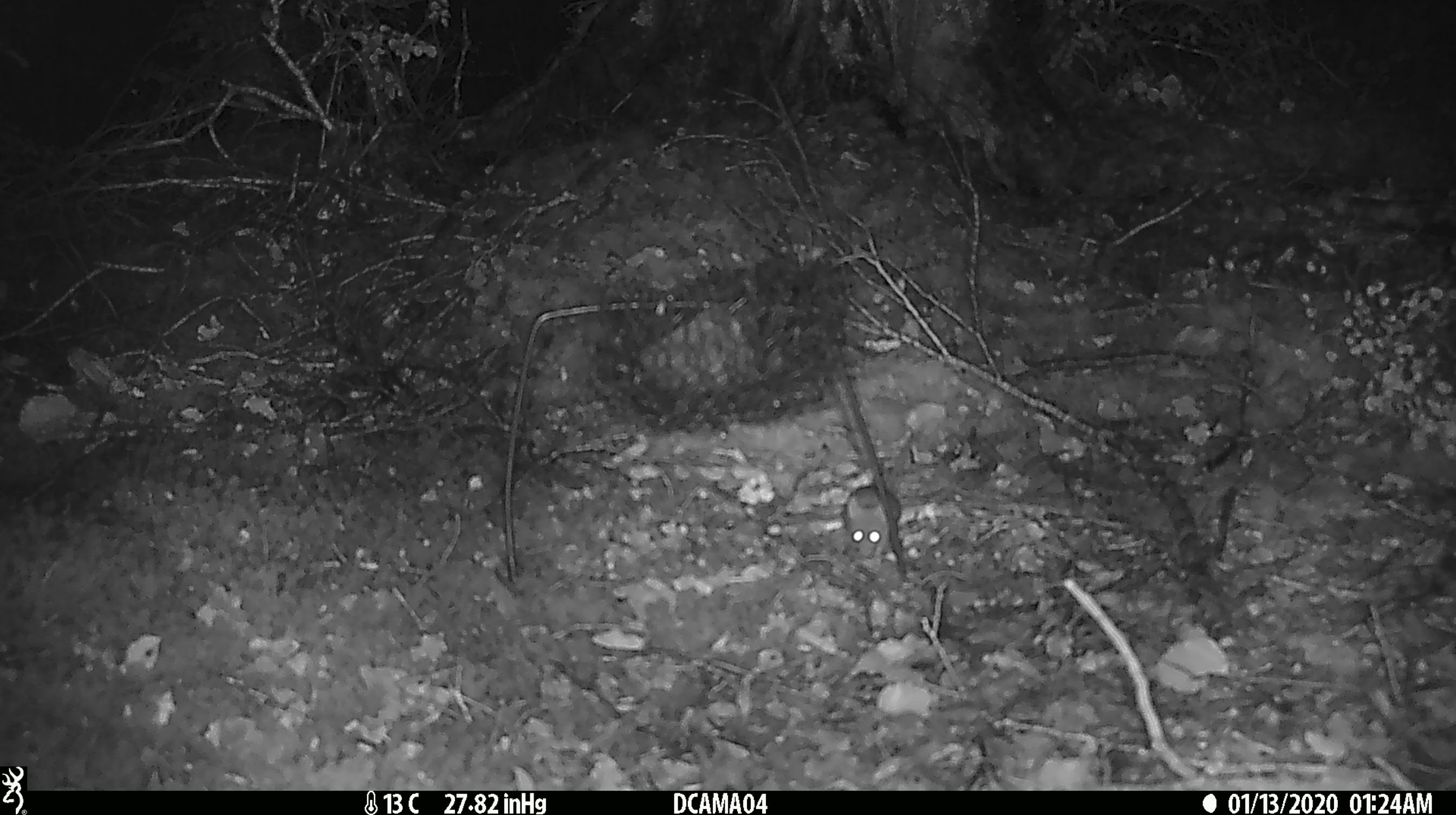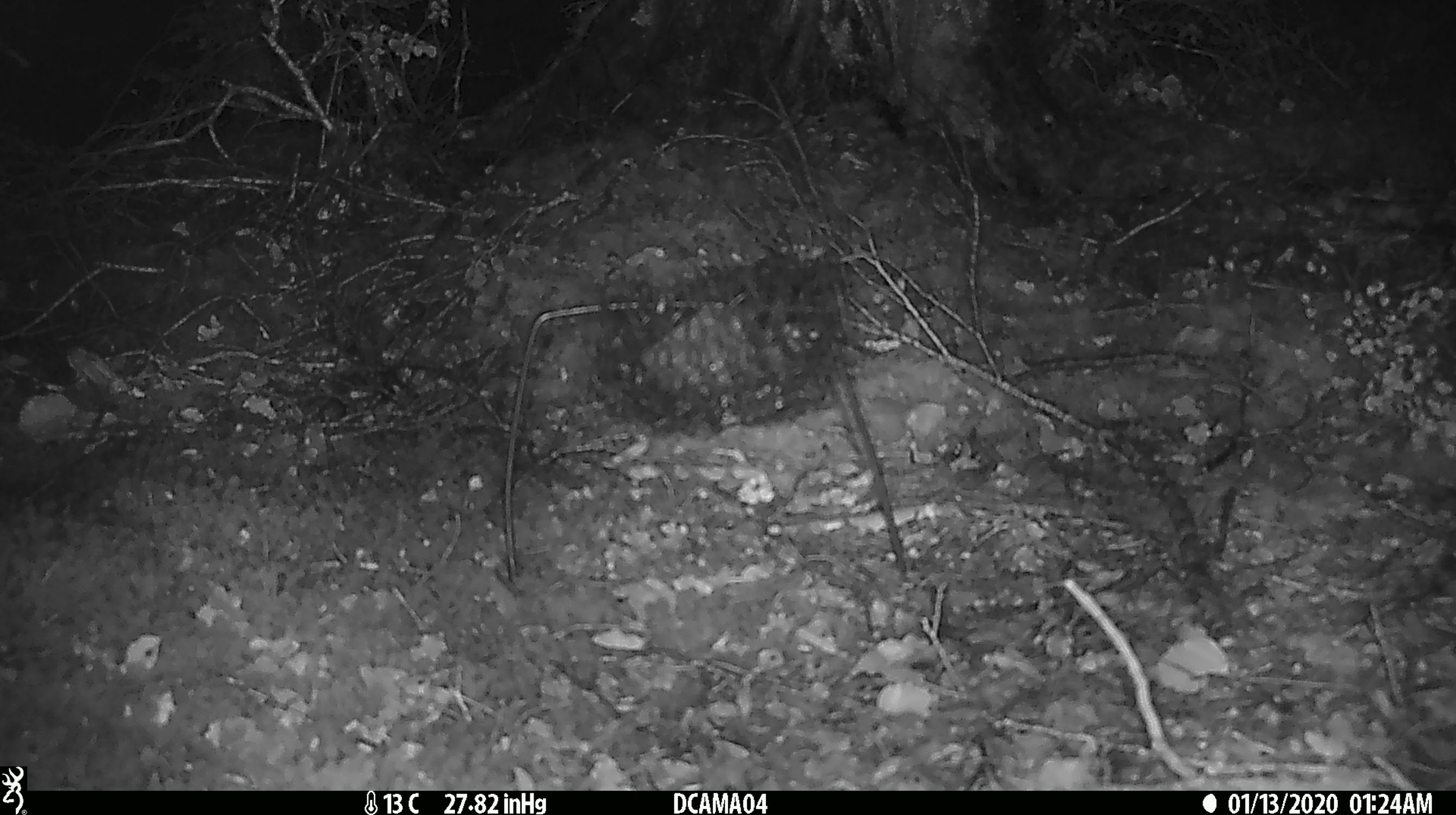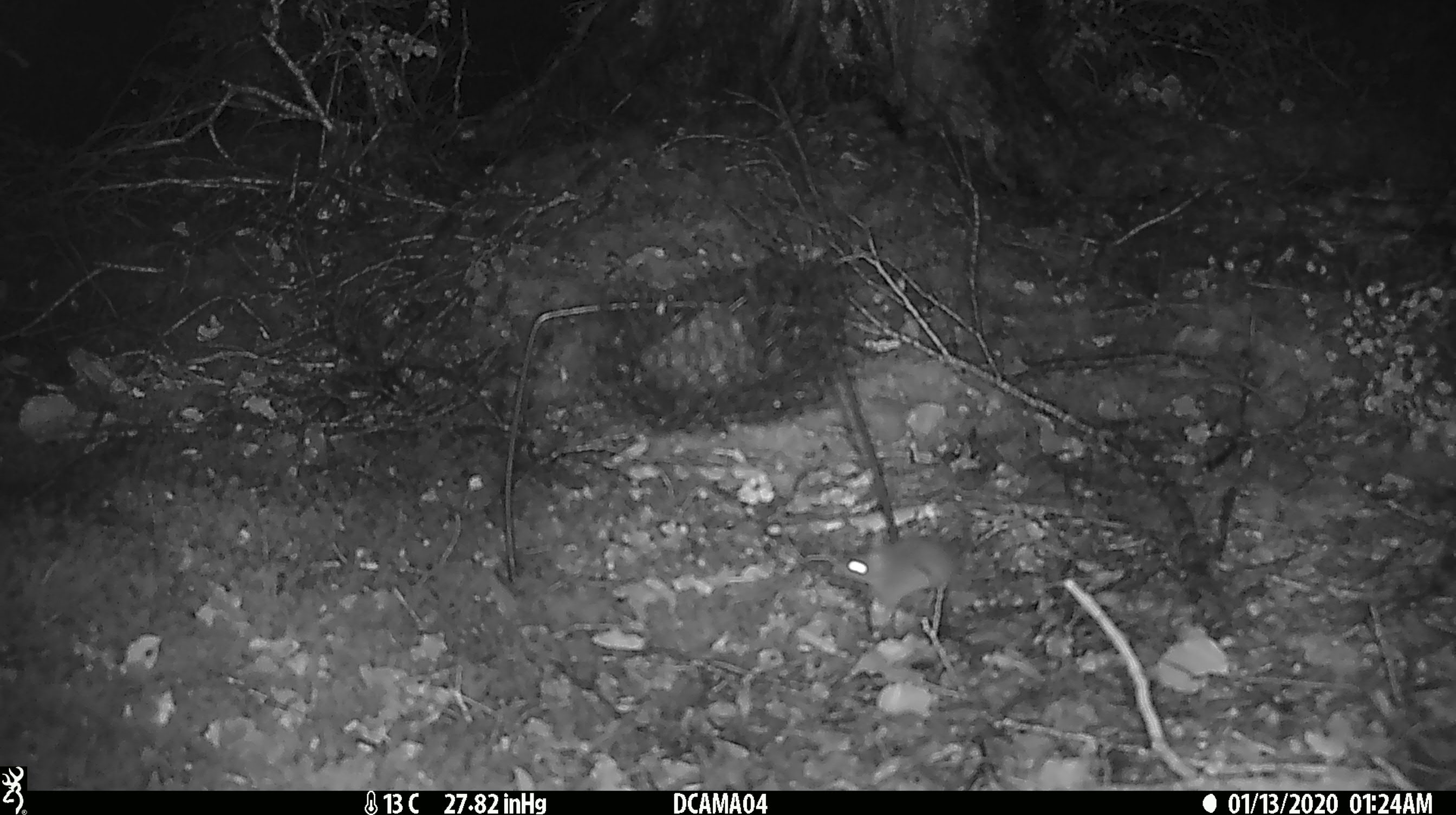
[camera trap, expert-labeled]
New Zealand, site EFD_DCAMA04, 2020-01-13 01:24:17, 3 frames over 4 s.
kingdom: Animalia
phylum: Chordata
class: Mammalia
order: Rodentia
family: Muridae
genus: Mus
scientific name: Mus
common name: mouse